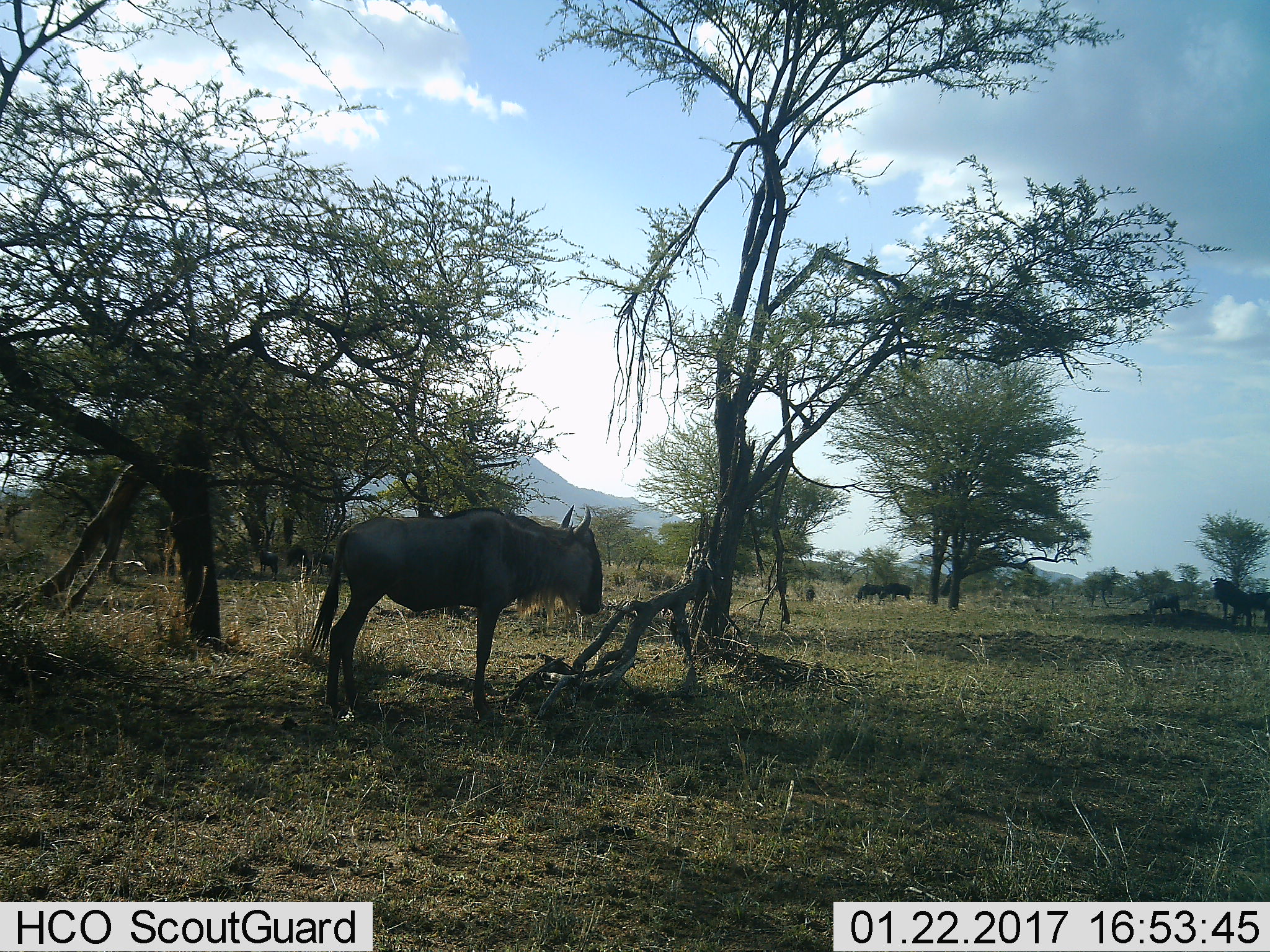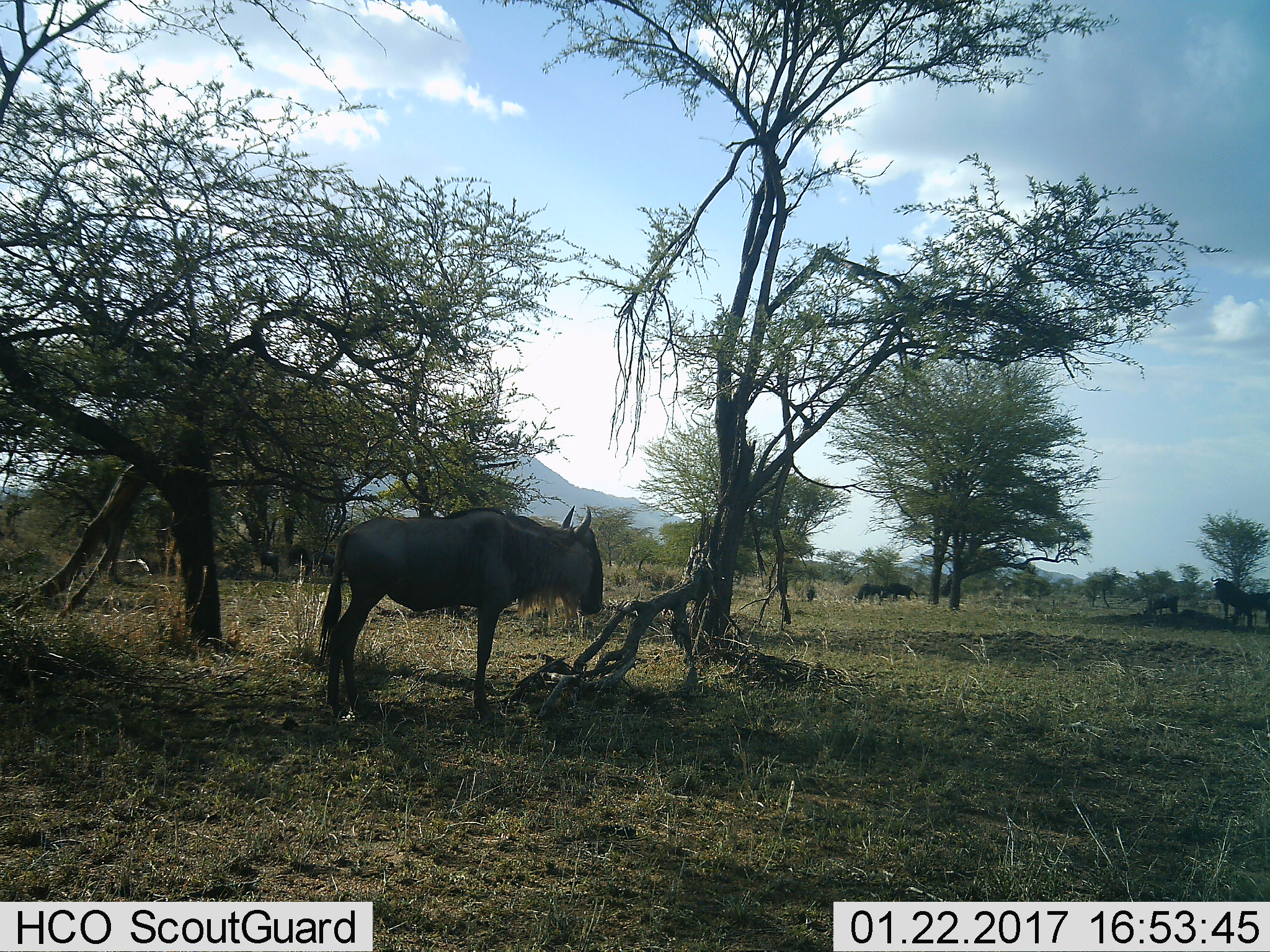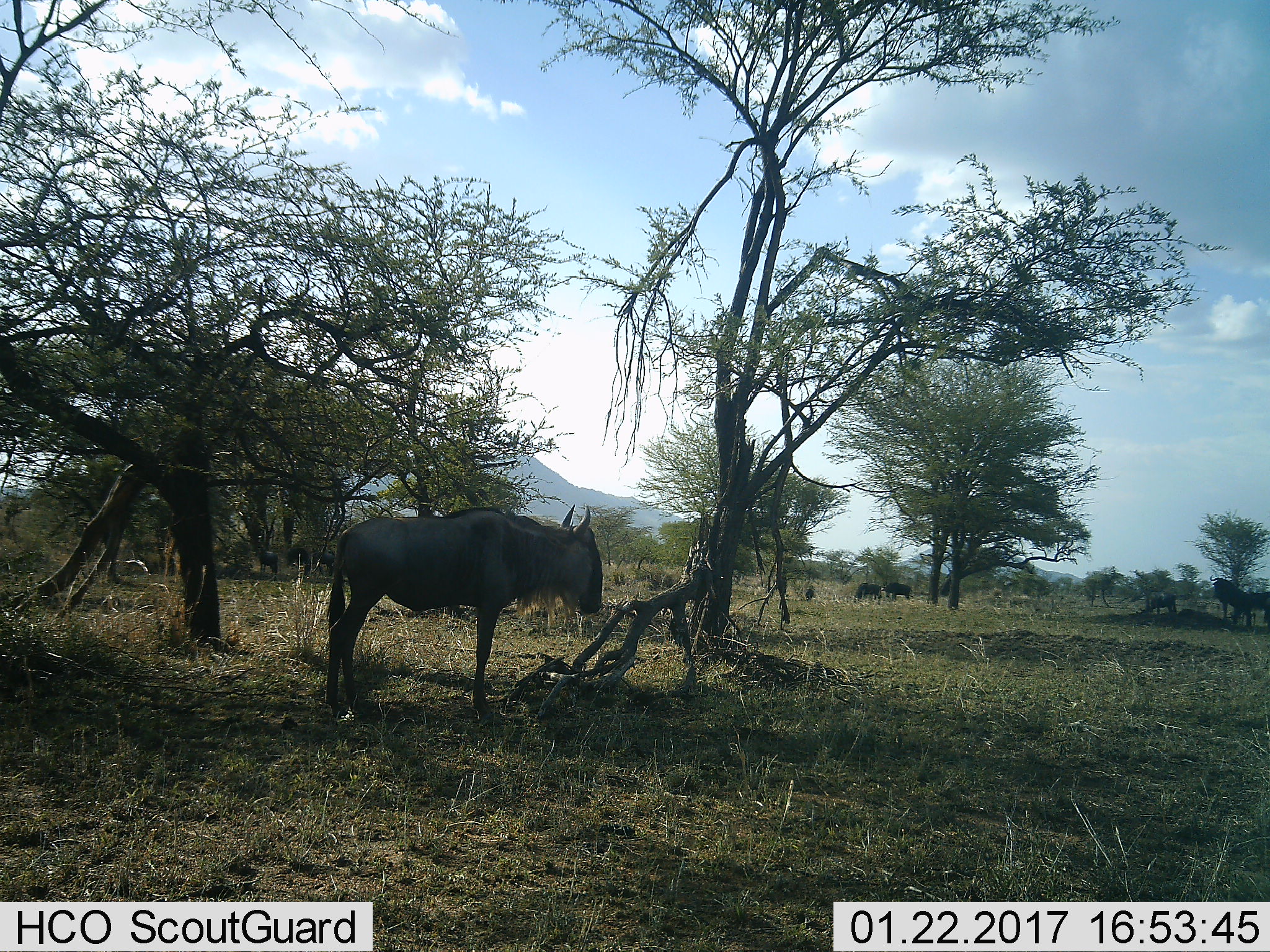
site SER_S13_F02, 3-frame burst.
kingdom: Animalia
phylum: Chordata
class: Mammalia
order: Artiodactyla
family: Bovidae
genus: Connochaetes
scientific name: Connochaetes taurinus taurinus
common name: blue wildebeest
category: wildebeestblue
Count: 6.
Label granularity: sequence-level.